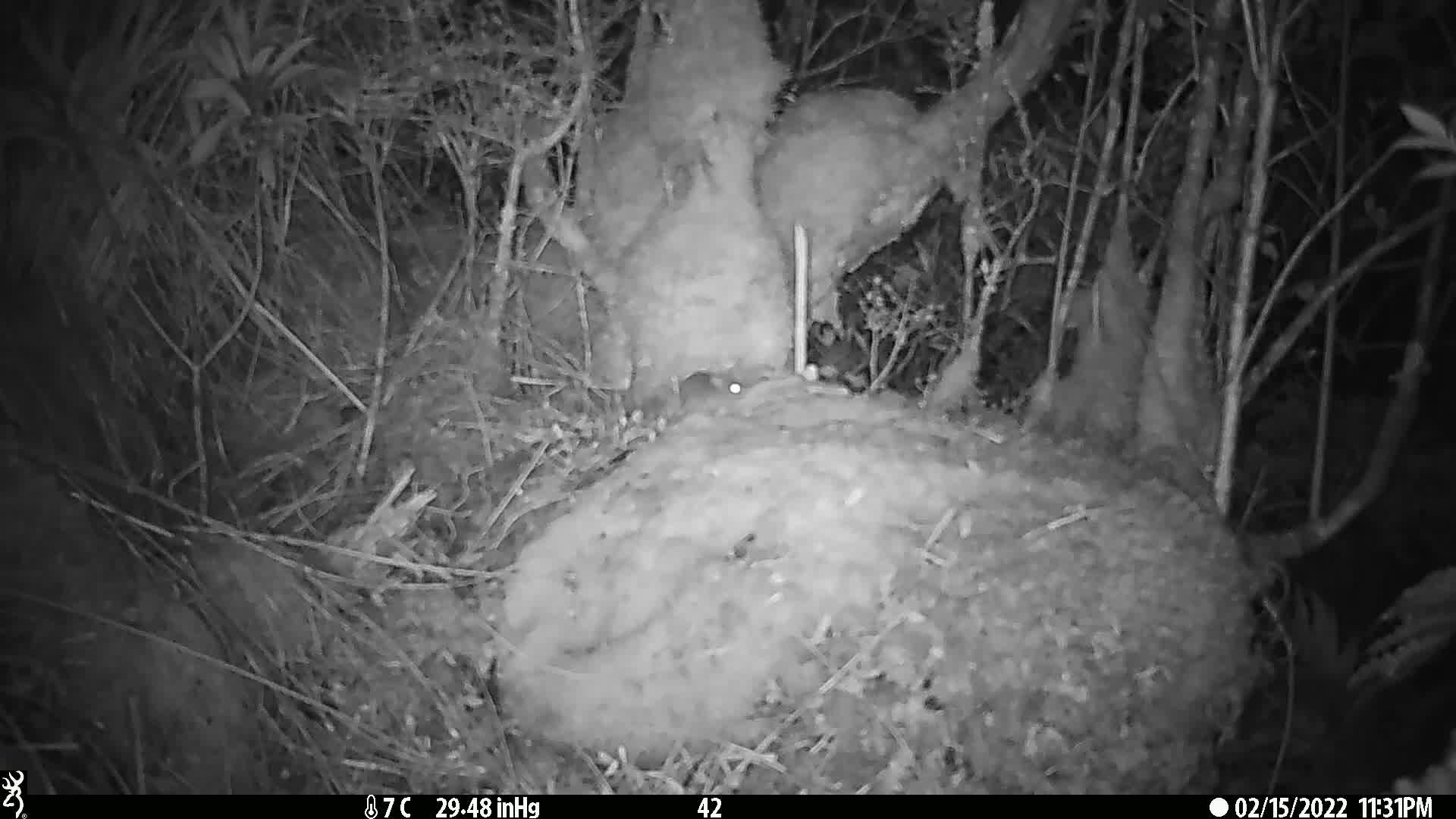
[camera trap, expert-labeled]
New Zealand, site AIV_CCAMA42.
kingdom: Animalia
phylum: Chordata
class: Mammalia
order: Rodentia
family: Muridae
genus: Mus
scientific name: Mus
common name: mouse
Mouse (Mus).